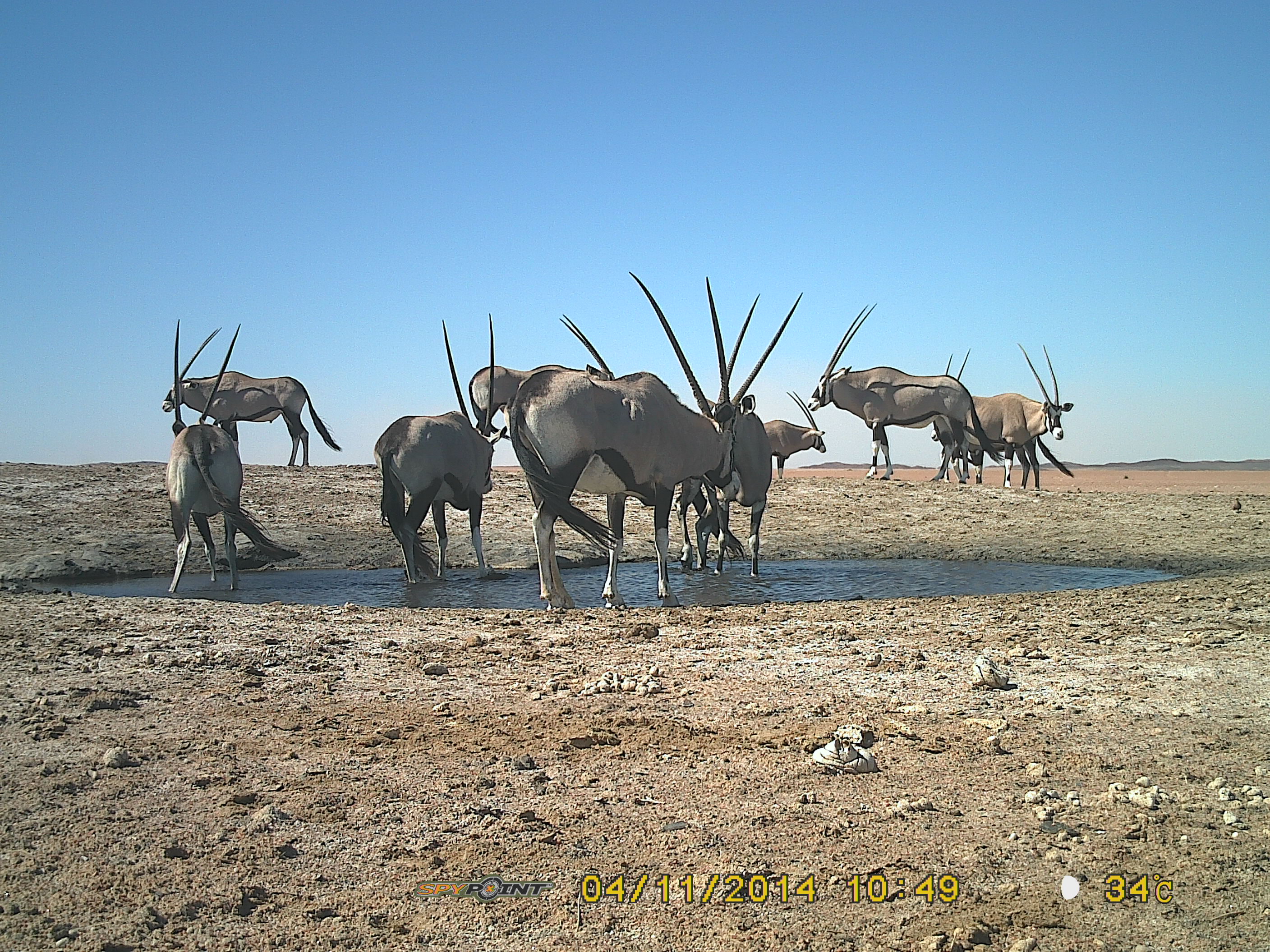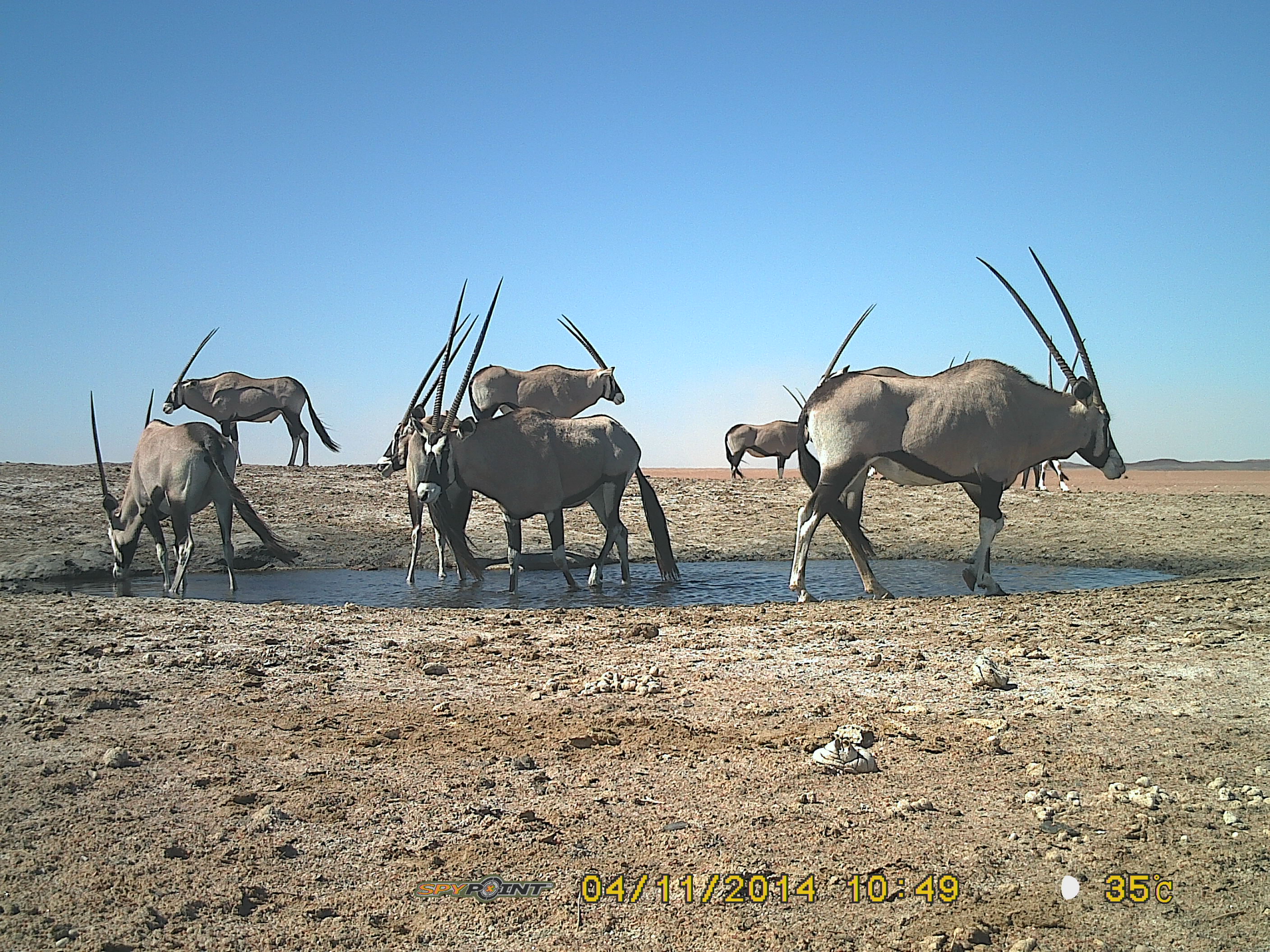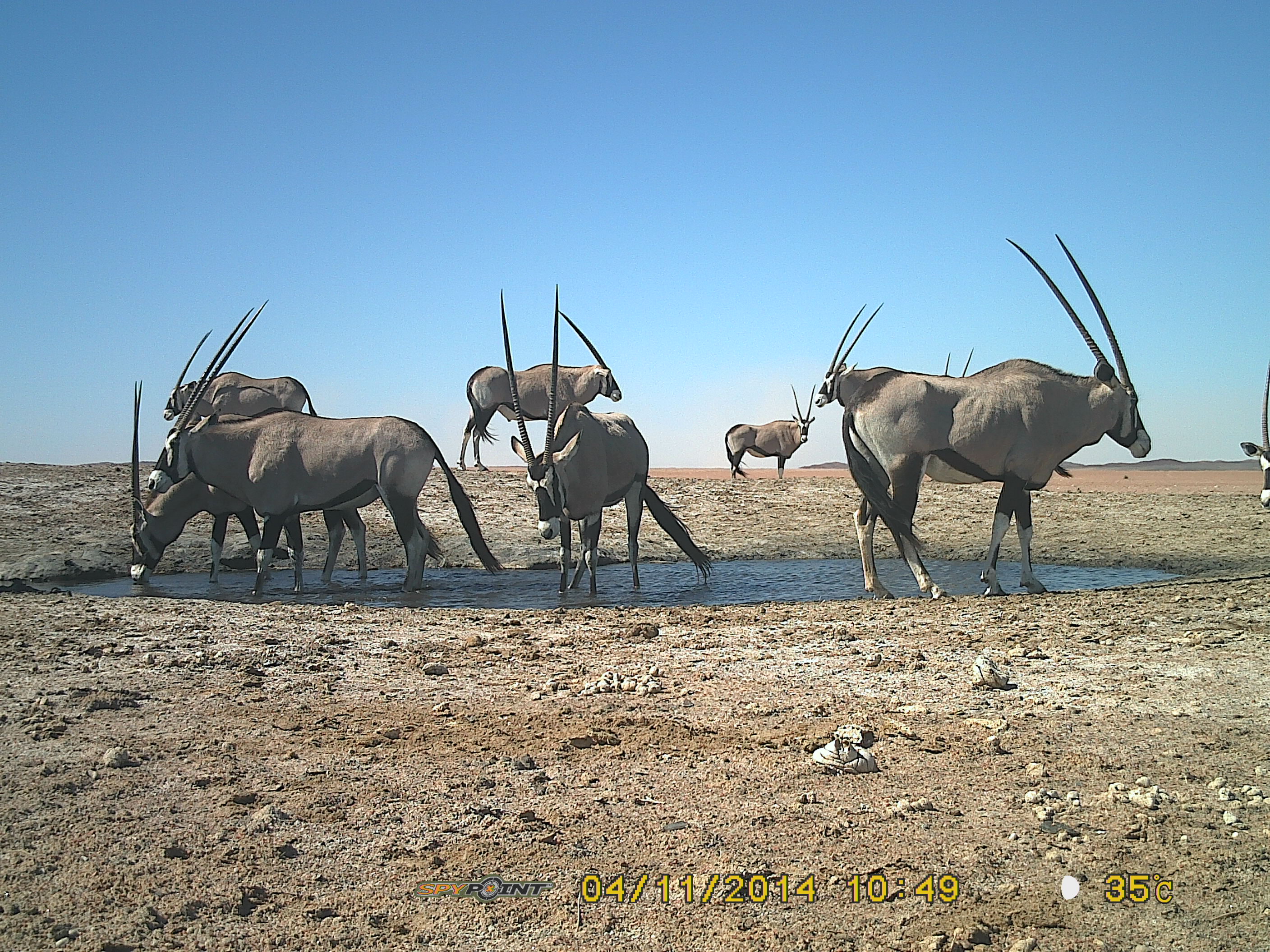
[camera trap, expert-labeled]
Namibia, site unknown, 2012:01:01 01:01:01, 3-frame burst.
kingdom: Animalia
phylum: Chordata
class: Mammalia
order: Artiodactyla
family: Bovidae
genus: Oryx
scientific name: Oryx gazella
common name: gemsbok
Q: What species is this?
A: Oryx gazella (gemsbok).